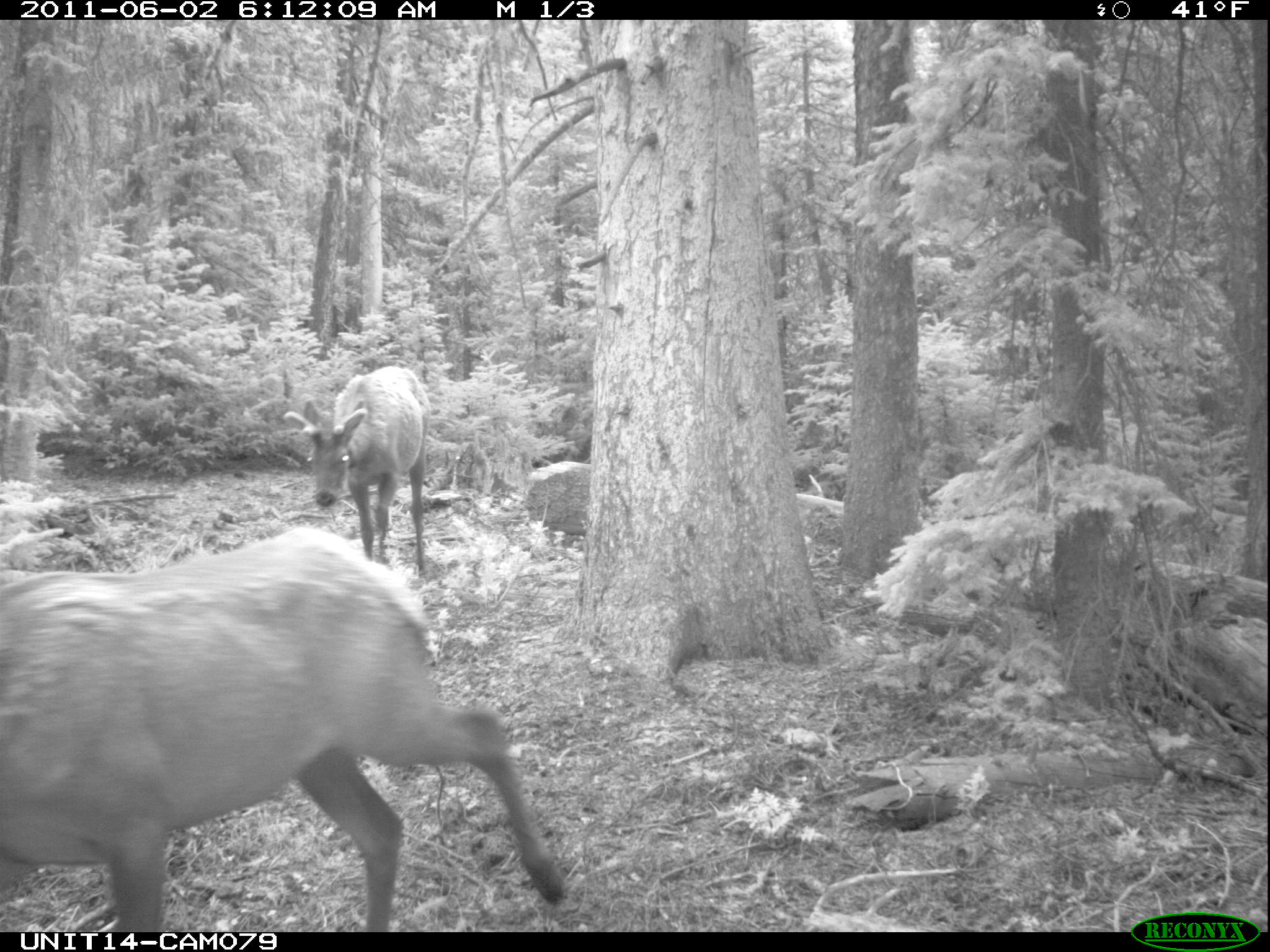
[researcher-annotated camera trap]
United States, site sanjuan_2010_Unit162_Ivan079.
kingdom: Animalia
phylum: Chordata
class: Mammalia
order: Artiodactyla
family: Cervidae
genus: Cervus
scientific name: Cervus elaphus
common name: red deer